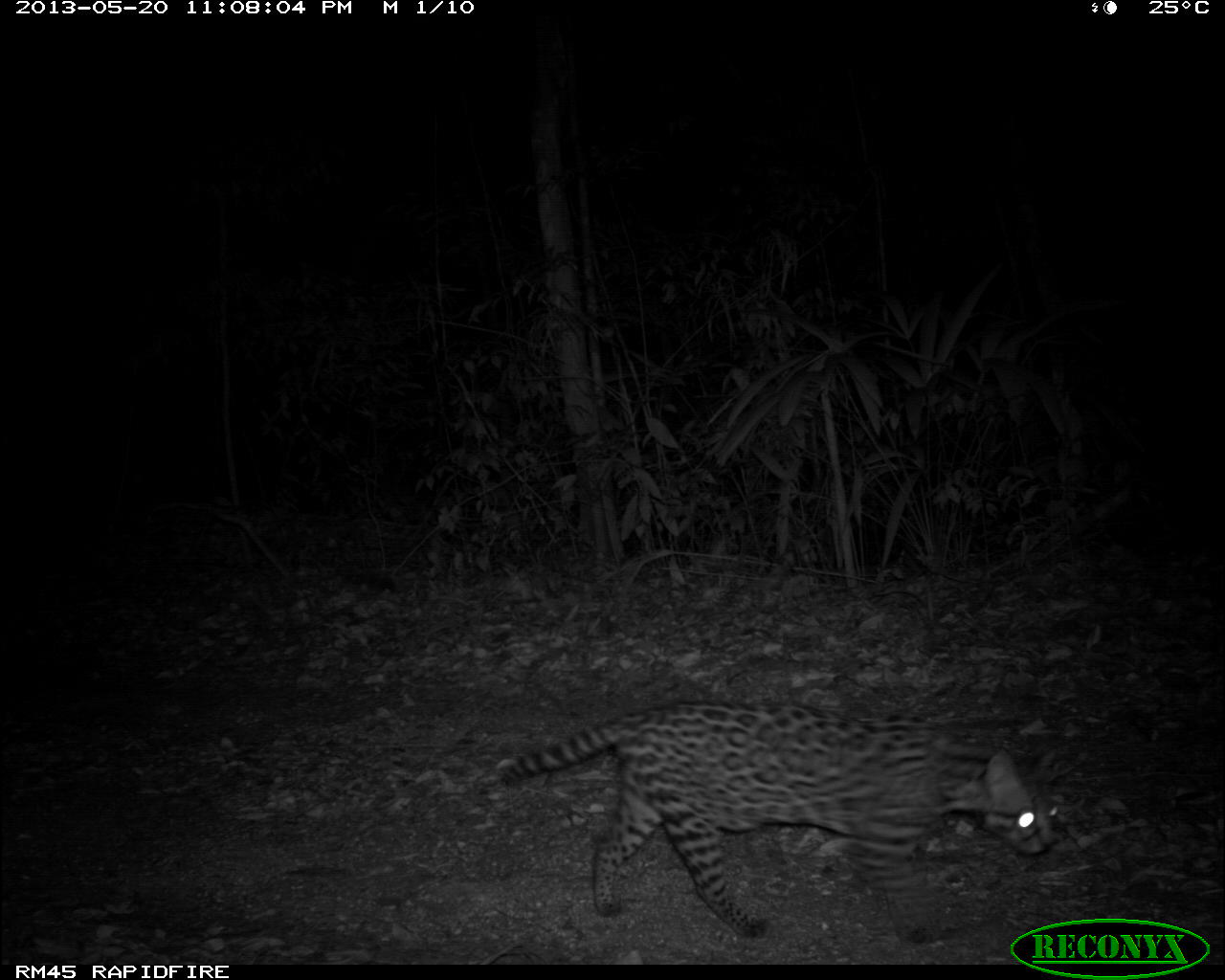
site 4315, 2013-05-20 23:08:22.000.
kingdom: Animalia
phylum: Chordata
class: Mammalia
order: Carnivora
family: Felidae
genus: Leopardus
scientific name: Leopardus pardalis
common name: ocelot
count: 1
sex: male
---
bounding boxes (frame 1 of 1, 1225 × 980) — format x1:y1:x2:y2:
leopardus pardalis: 482:697:1061:939